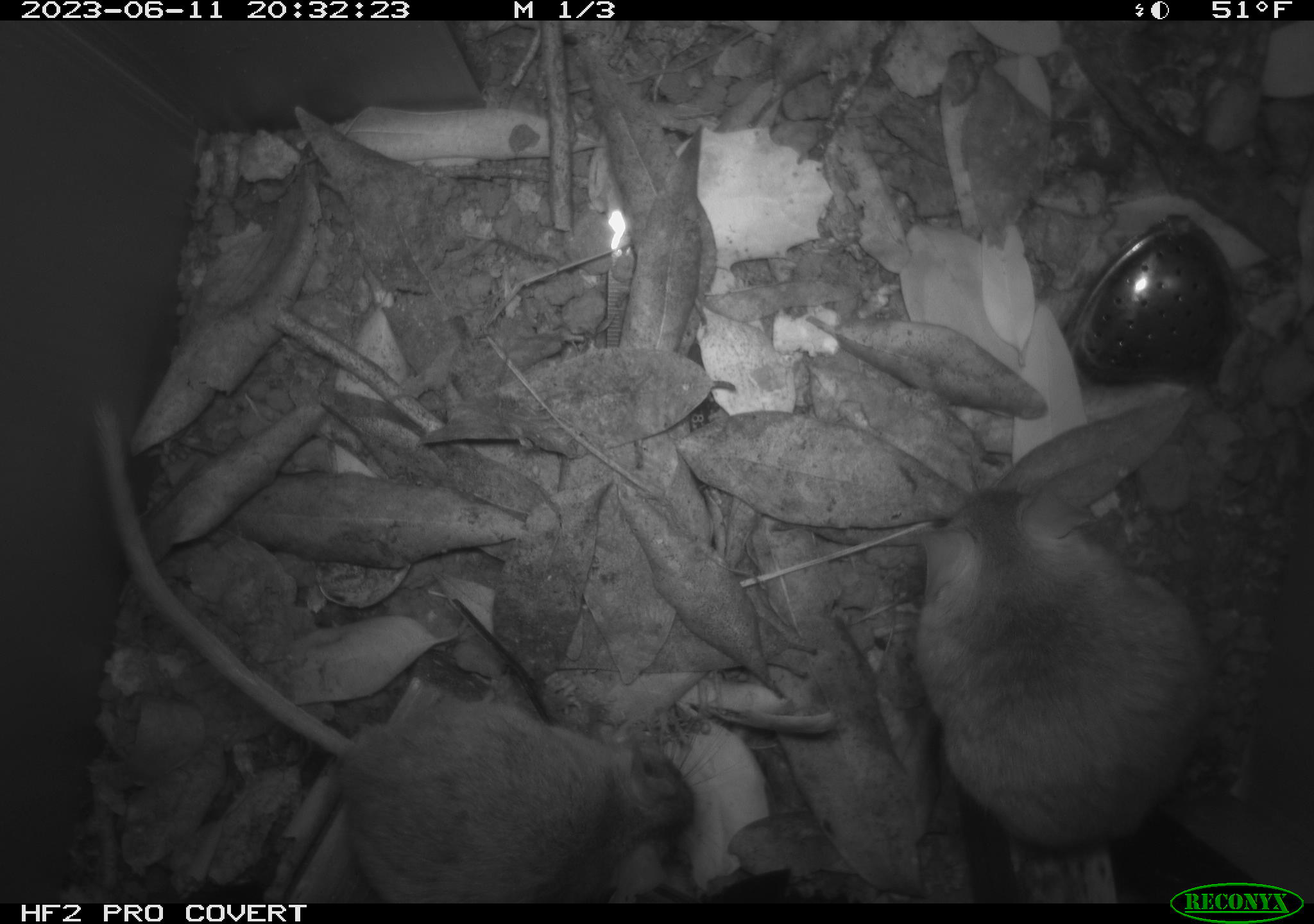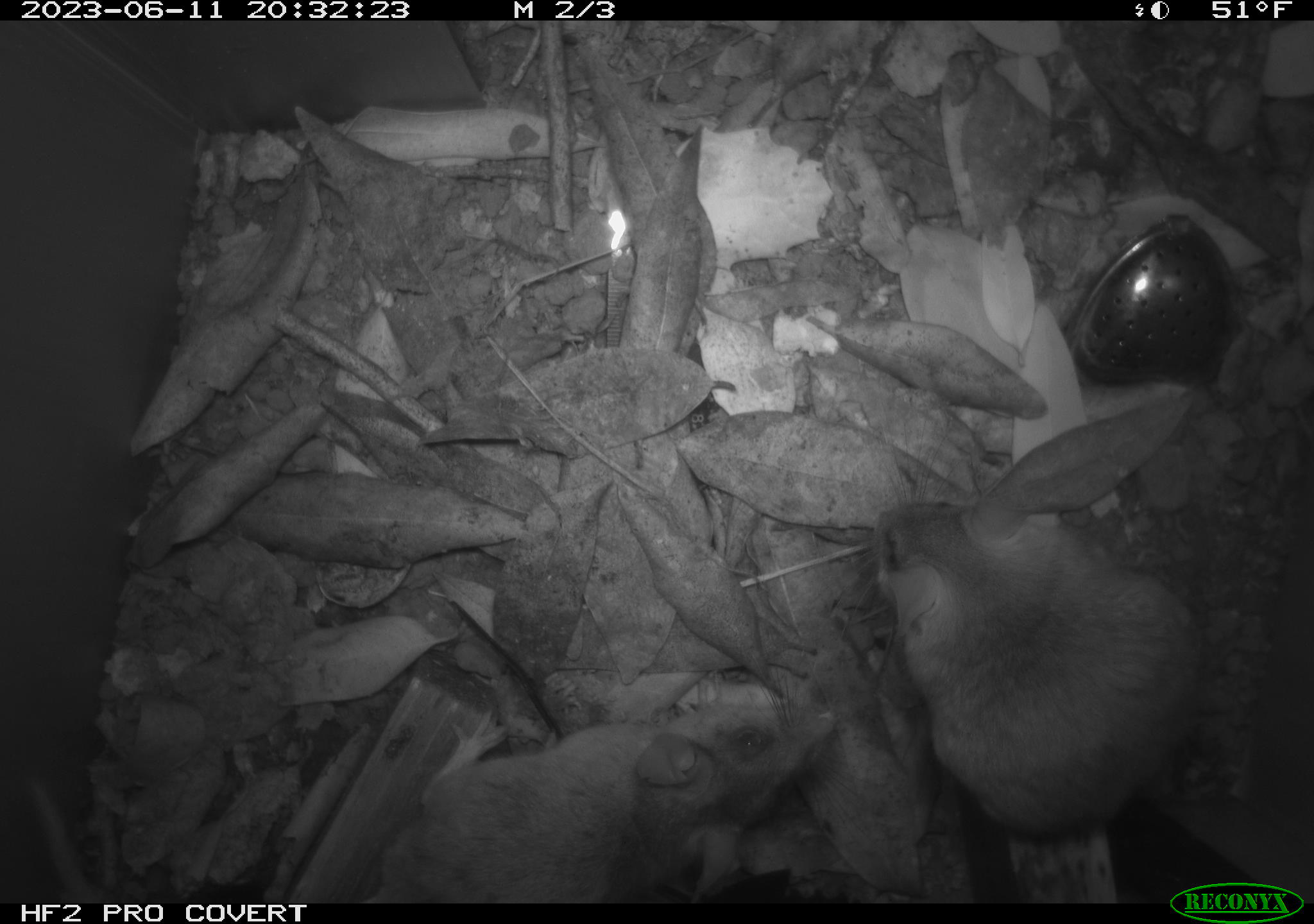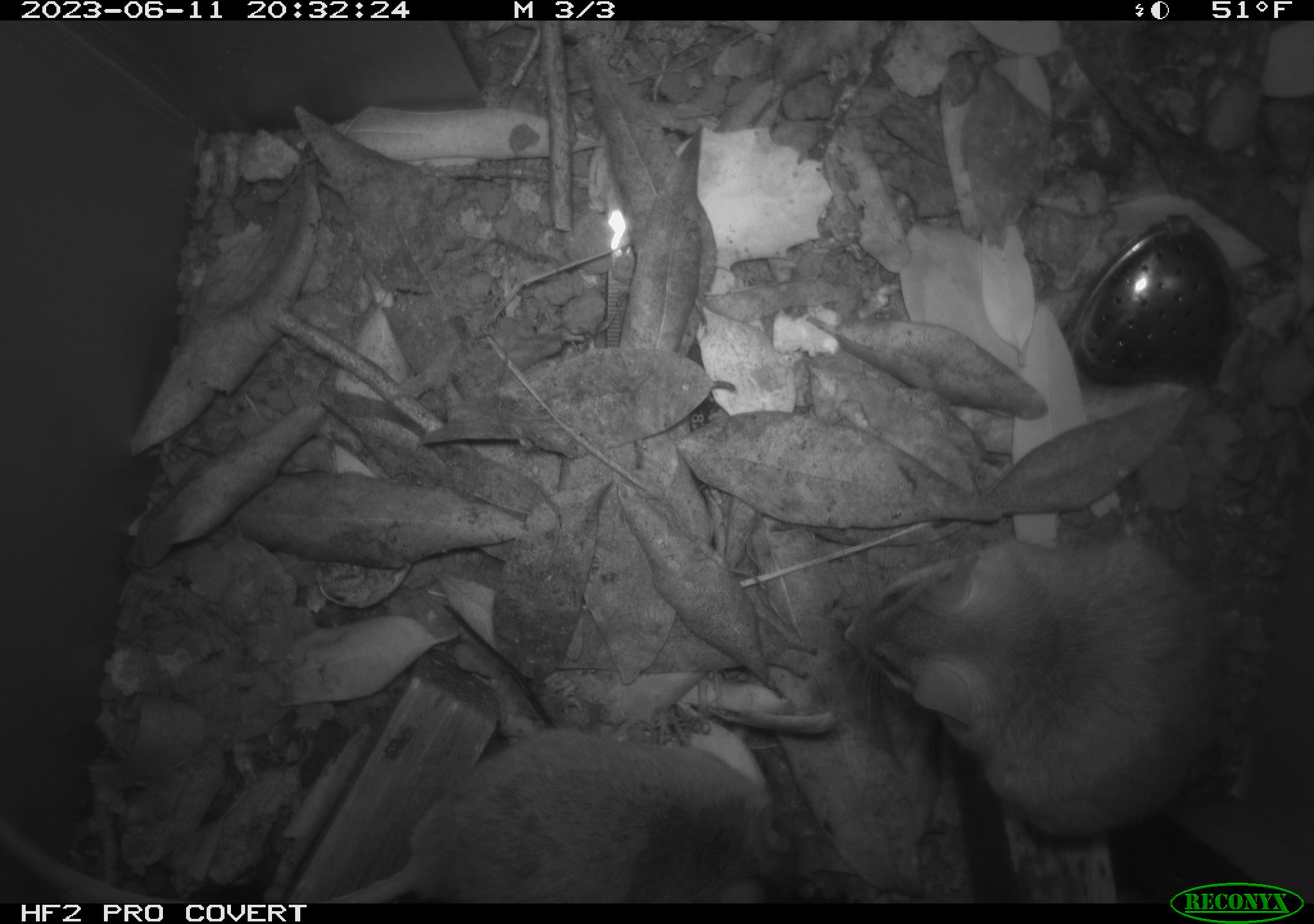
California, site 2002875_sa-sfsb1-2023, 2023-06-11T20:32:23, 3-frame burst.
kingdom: Animalia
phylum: Chordata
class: Mammalia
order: Rodentia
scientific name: Rodentia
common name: mouse species